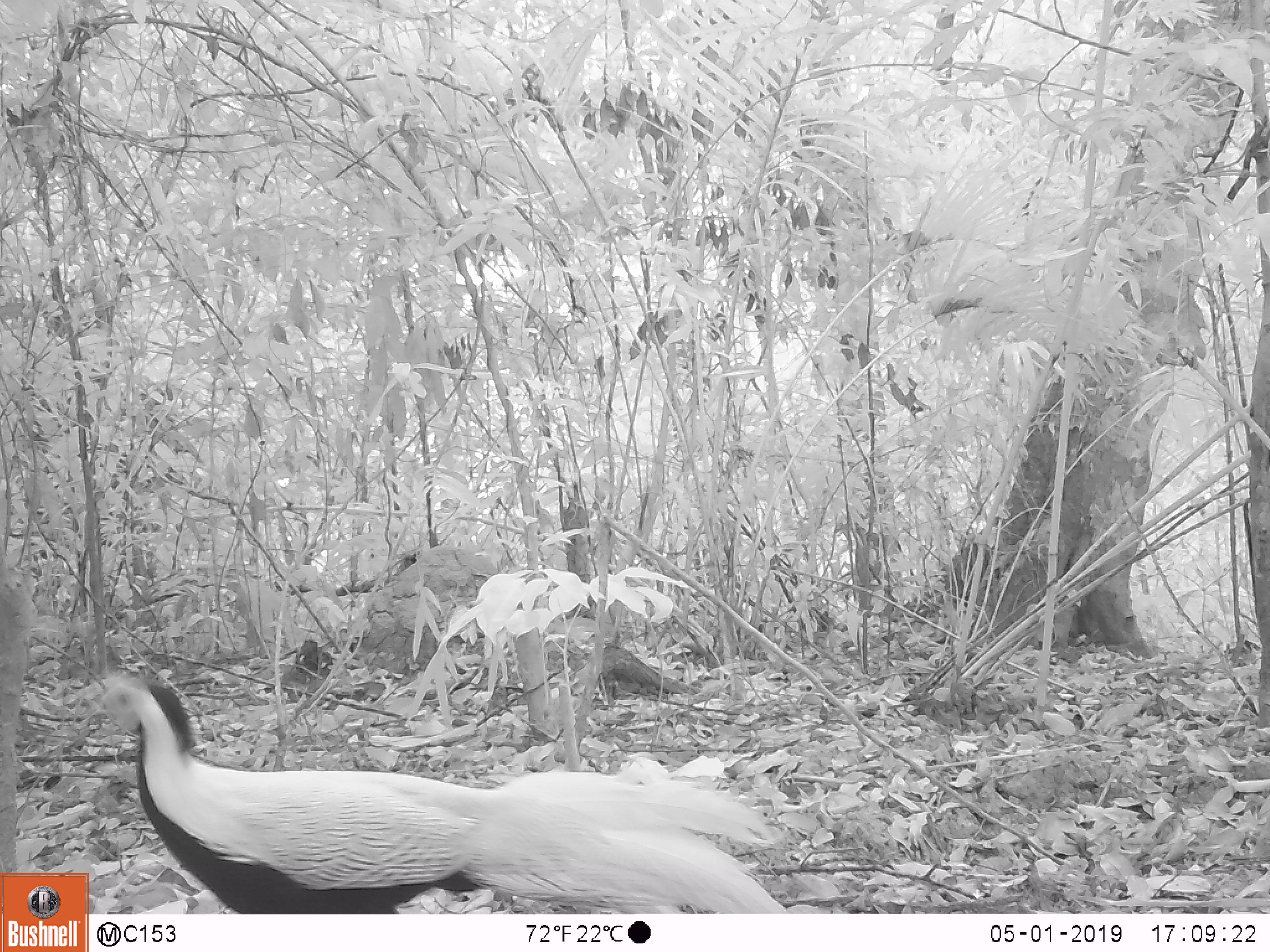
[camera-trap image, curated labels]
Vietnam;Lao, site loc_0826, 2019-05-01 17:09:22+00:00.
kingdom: Animalia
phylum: Chordata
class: Aves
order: Galliformes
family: Phasianidae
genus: Lophura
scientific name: Lophura nycthemera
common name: silver pheasant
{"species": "silver pheasant (Lophura nycthemera)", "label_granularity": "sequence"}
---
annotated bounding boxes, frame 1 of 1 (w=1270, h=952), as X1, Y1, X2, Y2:
silver pheasant: 92, 675, 787, 914